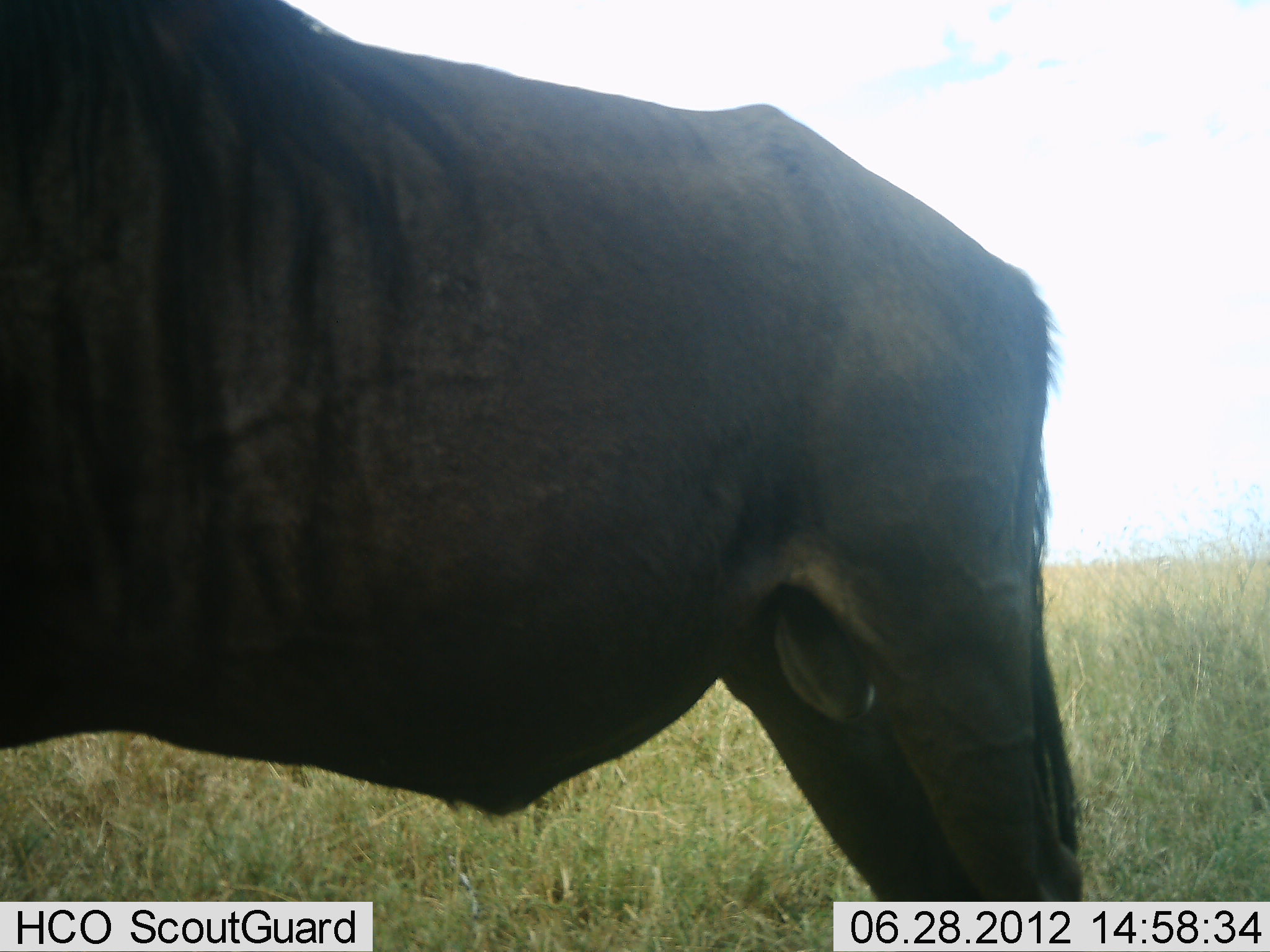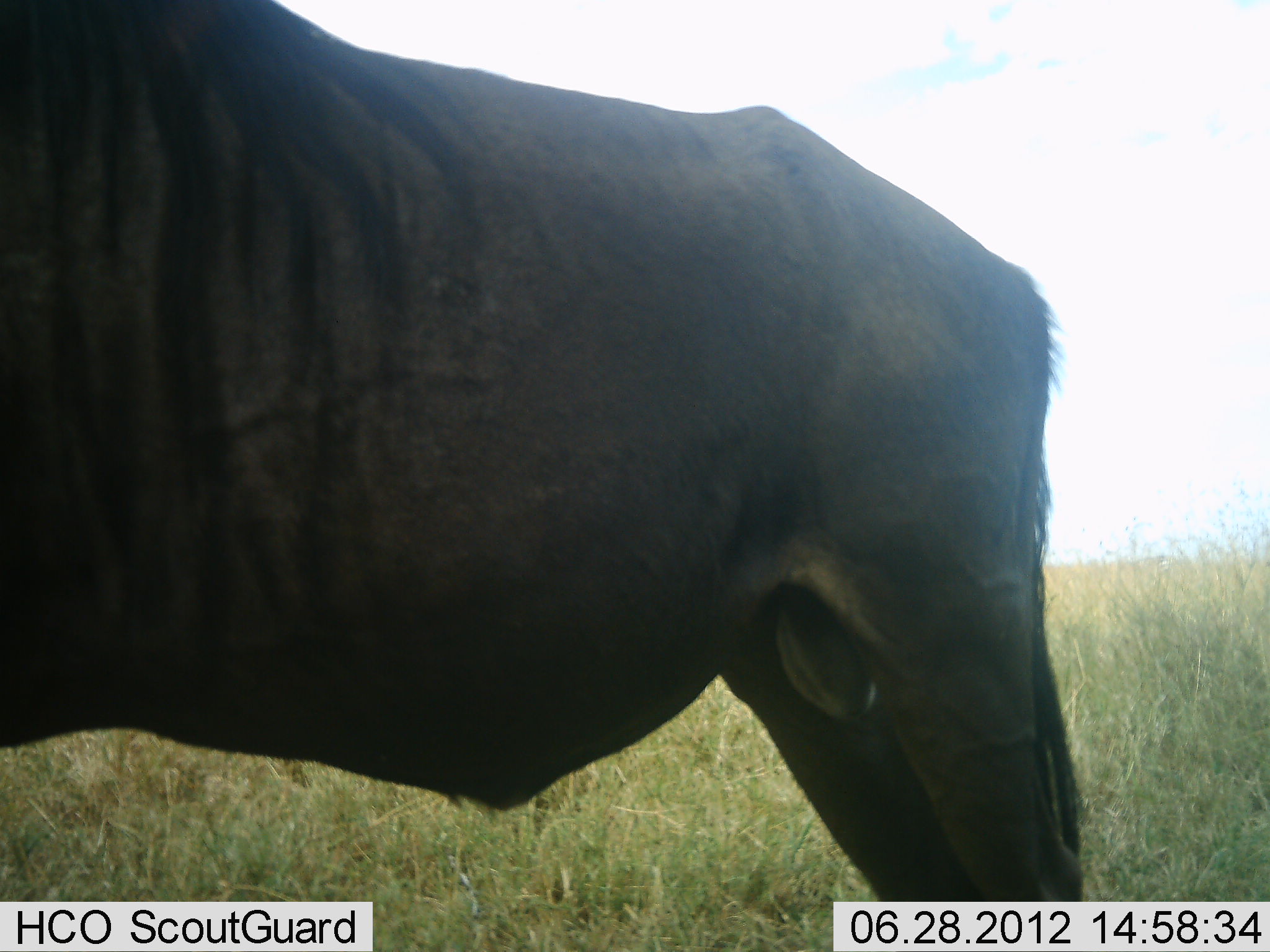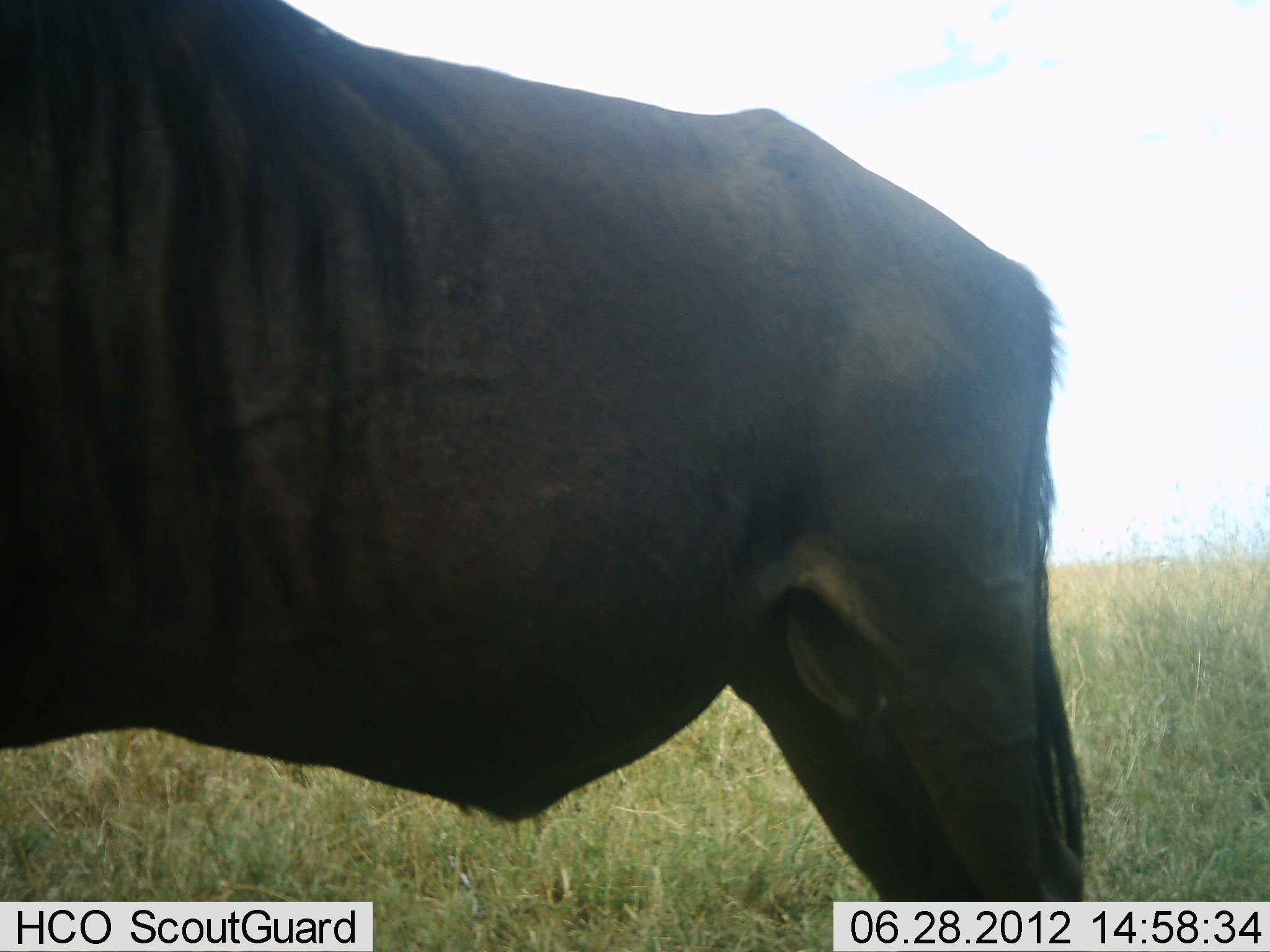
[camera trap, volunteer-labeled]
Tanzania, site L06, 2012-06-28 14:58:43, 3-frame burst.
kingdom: Animalia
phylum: Chordata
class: Mammalia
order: Artiodactyla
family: Bovidae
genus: Connochaetes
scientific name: Connochaetes taurinus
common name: blue wildebeest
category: wildebeest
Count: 1.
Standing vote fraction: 100%.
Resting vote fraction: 0%.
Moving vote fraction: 0%.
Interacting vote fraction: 0%.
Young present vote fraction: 0%.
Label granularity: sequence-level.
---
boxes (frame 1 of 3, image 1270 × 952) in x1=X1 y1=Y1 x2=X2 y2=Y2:
animal: x1=0 y1=0 x2=1083 y2=902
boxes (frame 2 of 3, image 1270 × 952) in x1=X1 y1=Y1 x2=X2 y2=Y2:
animal: x1=0 y1=0 x2=1083 y2=902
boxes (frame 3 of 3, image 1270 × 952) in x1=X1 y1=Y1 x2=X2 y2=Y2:
animal: x1=0 y1=0 x2=1083 y2=902